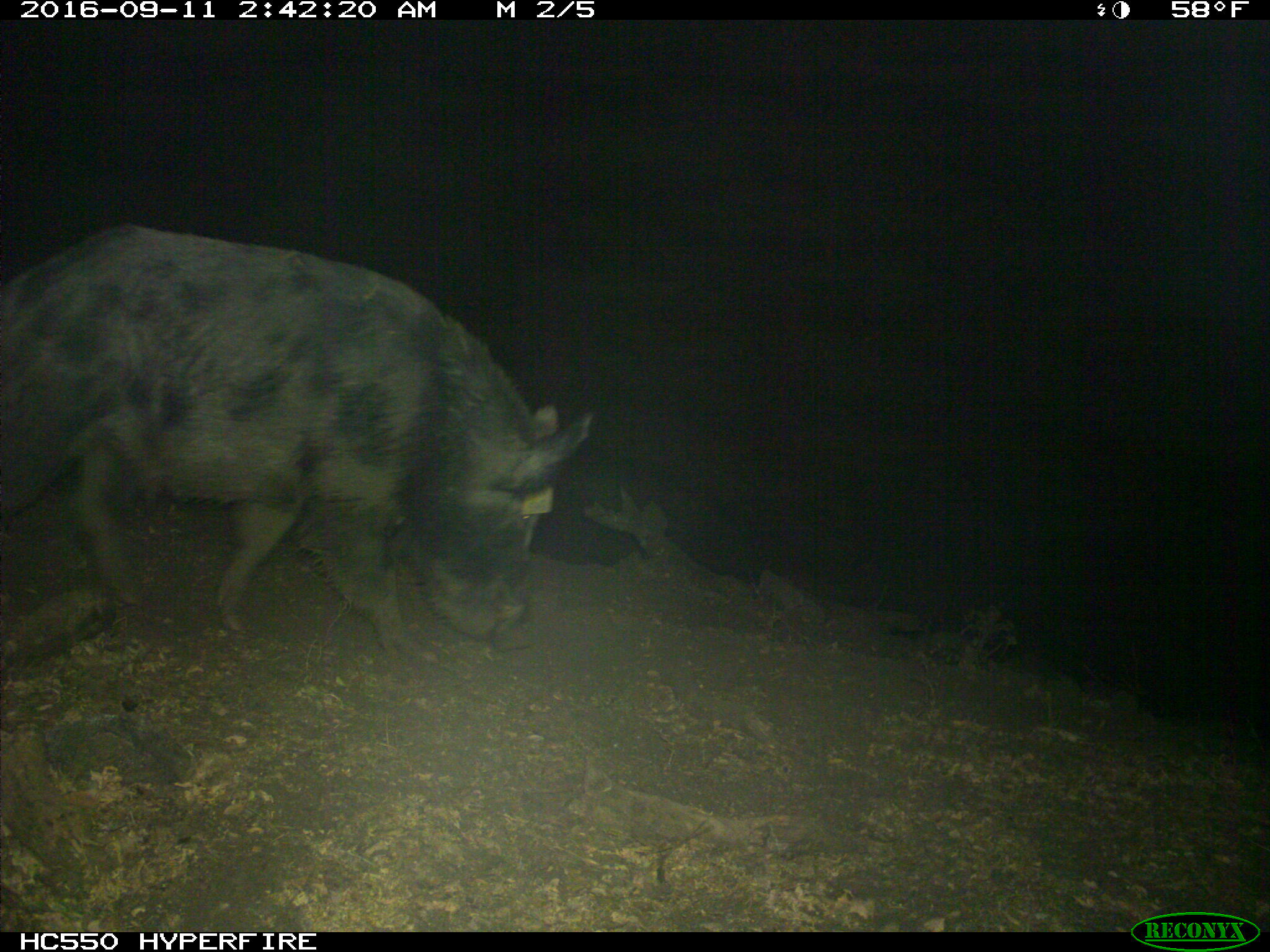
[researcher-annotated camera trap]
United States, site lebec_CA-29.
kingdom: Animalia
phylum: Chordata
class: Mammalia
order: Artiodactyla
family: Suidae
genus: Sus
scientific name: Sus scrofa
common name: wild boar